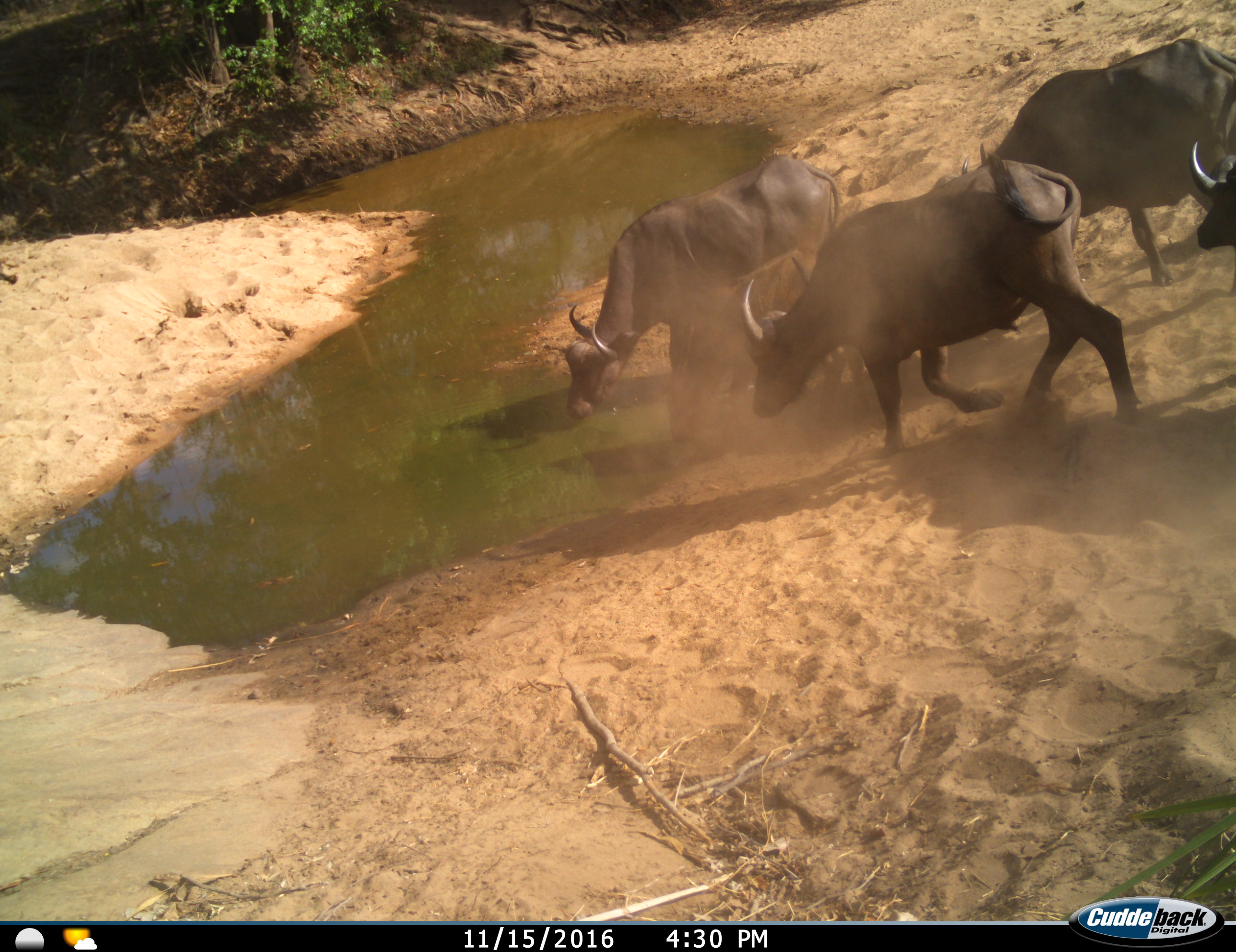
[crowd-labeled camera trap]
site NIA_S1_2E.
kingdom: Animalia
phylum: Chordata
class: Mammalia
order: Artiodactyla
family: Bovidae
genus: Syncerus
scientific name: Syncerus caffer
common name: african buffalo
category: buffalo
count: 4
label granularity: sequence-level